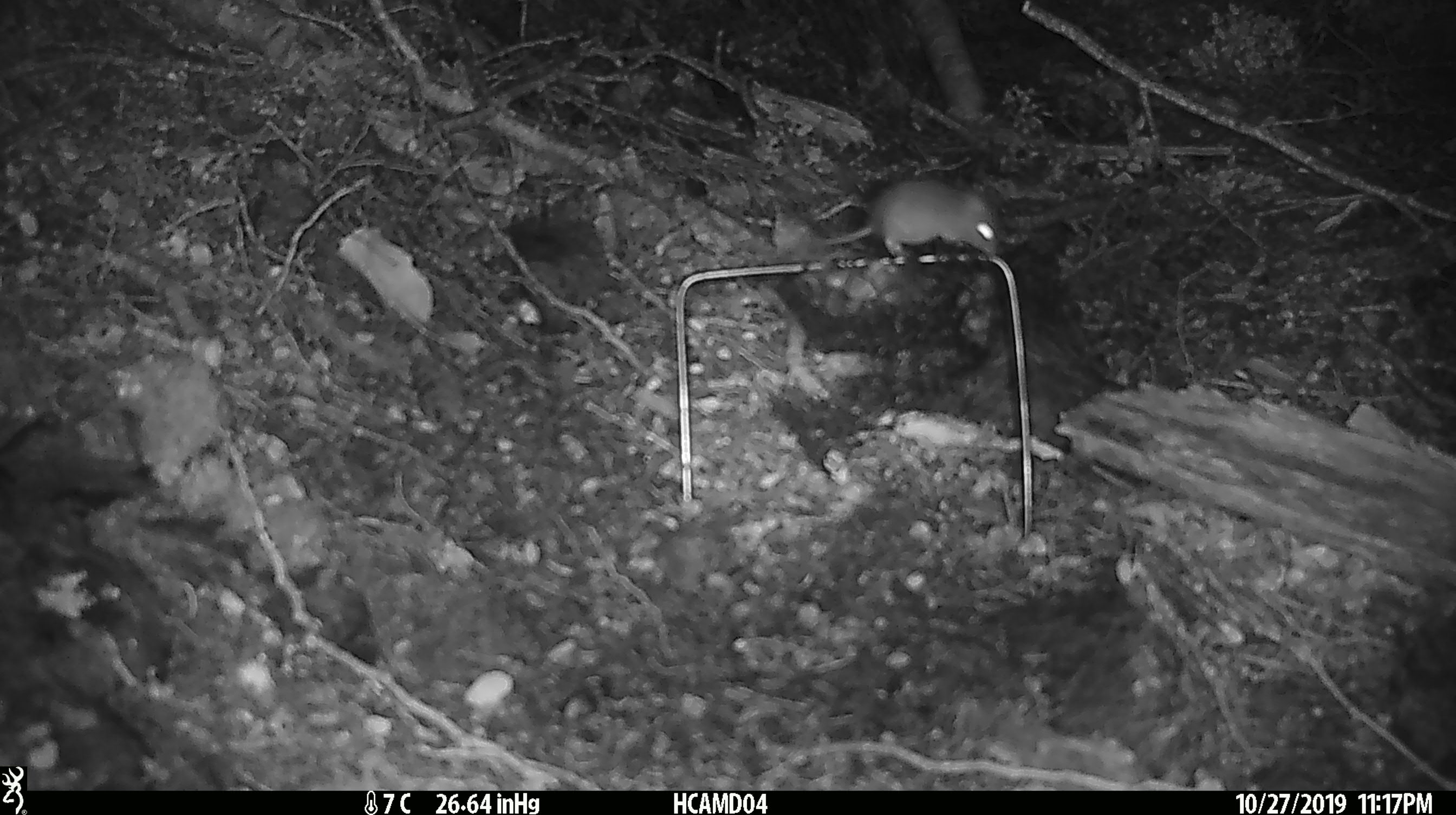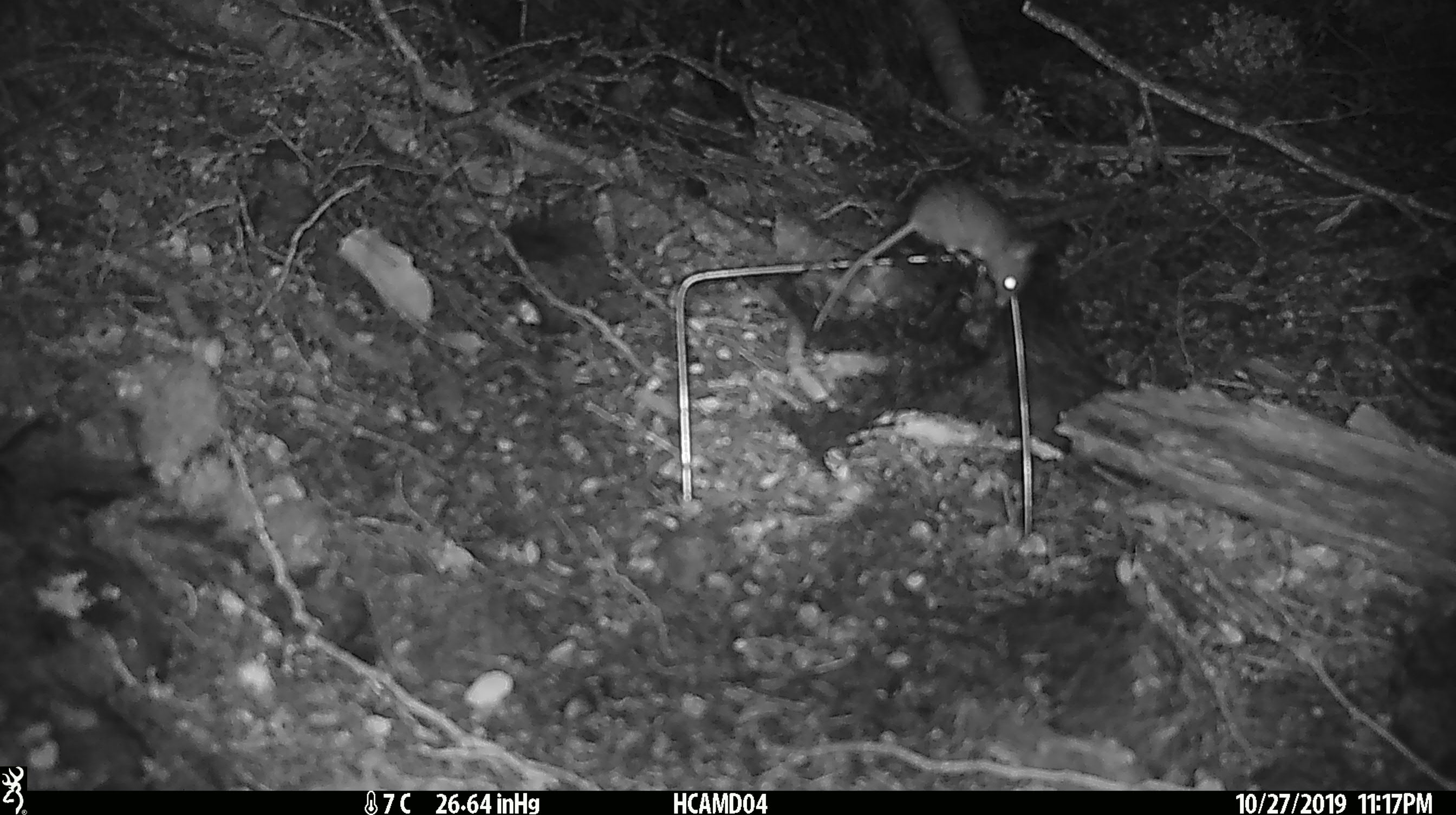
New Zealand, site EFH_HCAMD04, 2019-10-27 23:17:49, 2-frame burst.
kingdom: Animalia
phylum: Chordata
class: Mammalia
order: Rodentia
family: Muridae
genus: Mus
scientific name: Mus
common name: mouse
Mouse (Mus).